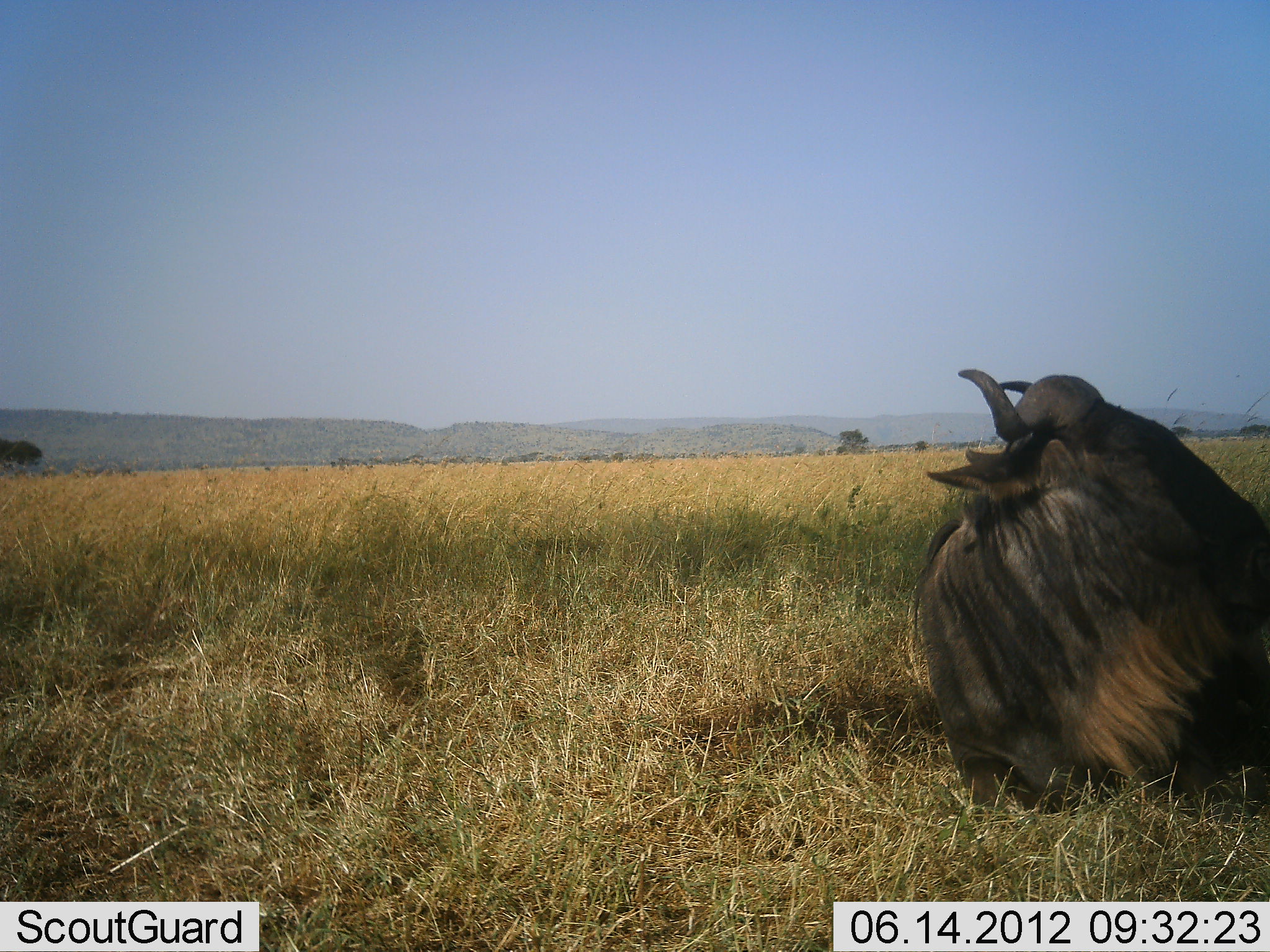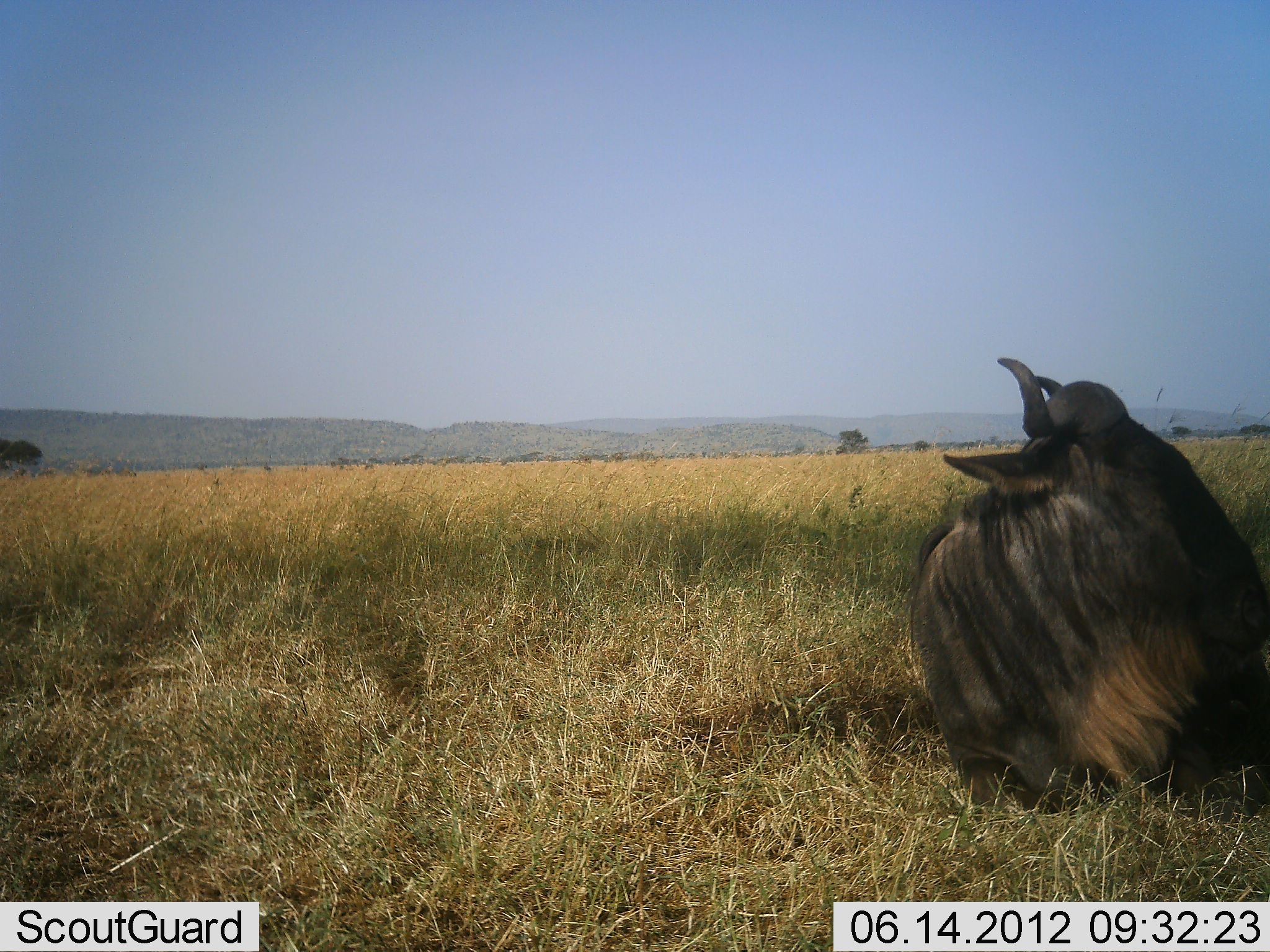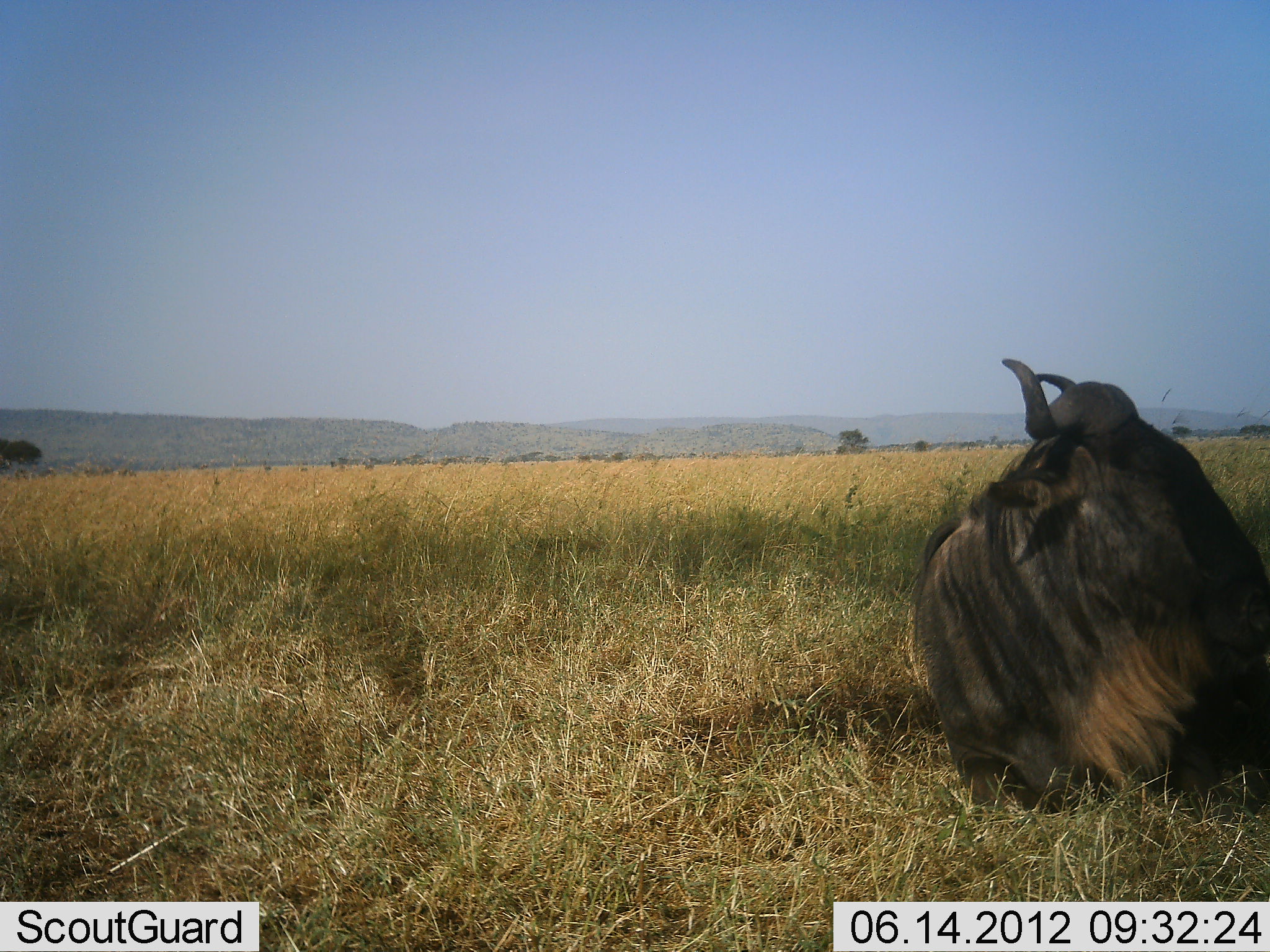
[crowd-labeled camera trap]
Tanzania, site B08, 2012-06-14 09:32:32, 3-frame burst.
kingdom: Animalia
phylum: Chordata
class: Mammalia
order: Artiodactyla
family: Bovidae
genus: Connochaetes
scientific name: Connochaetes taurinus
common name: blue wildebeest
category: wildebeest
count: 1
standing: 0%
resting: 100%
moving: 0%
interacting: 0%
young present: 0%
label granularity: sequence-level